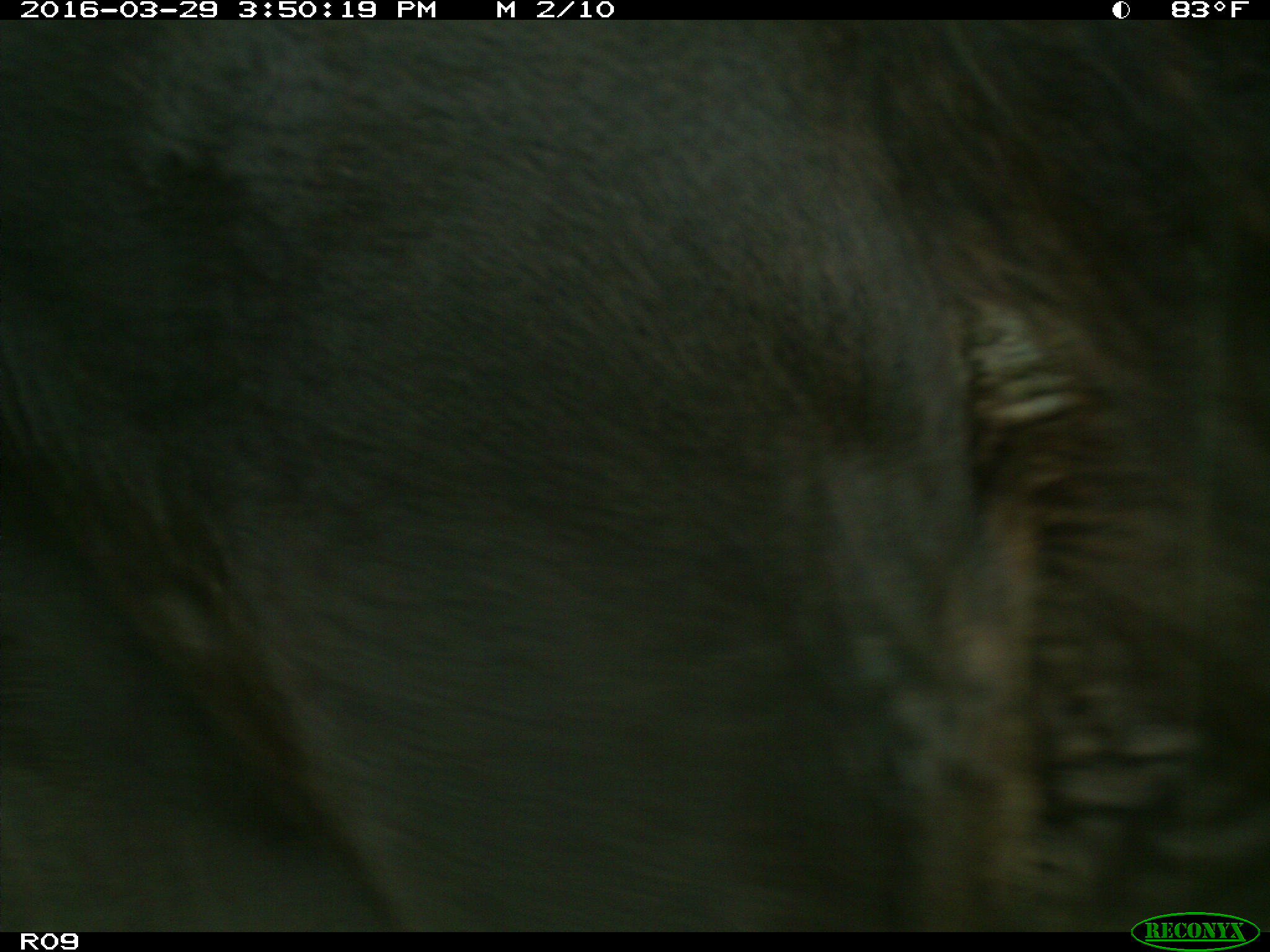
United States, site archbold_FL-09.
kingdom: Animalia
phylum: Chordata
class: Mammalia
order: Artiodactyla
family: Bovidae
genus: Bos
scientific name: Bos taurus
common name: domestic cow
Bos taurus (domestic cow).